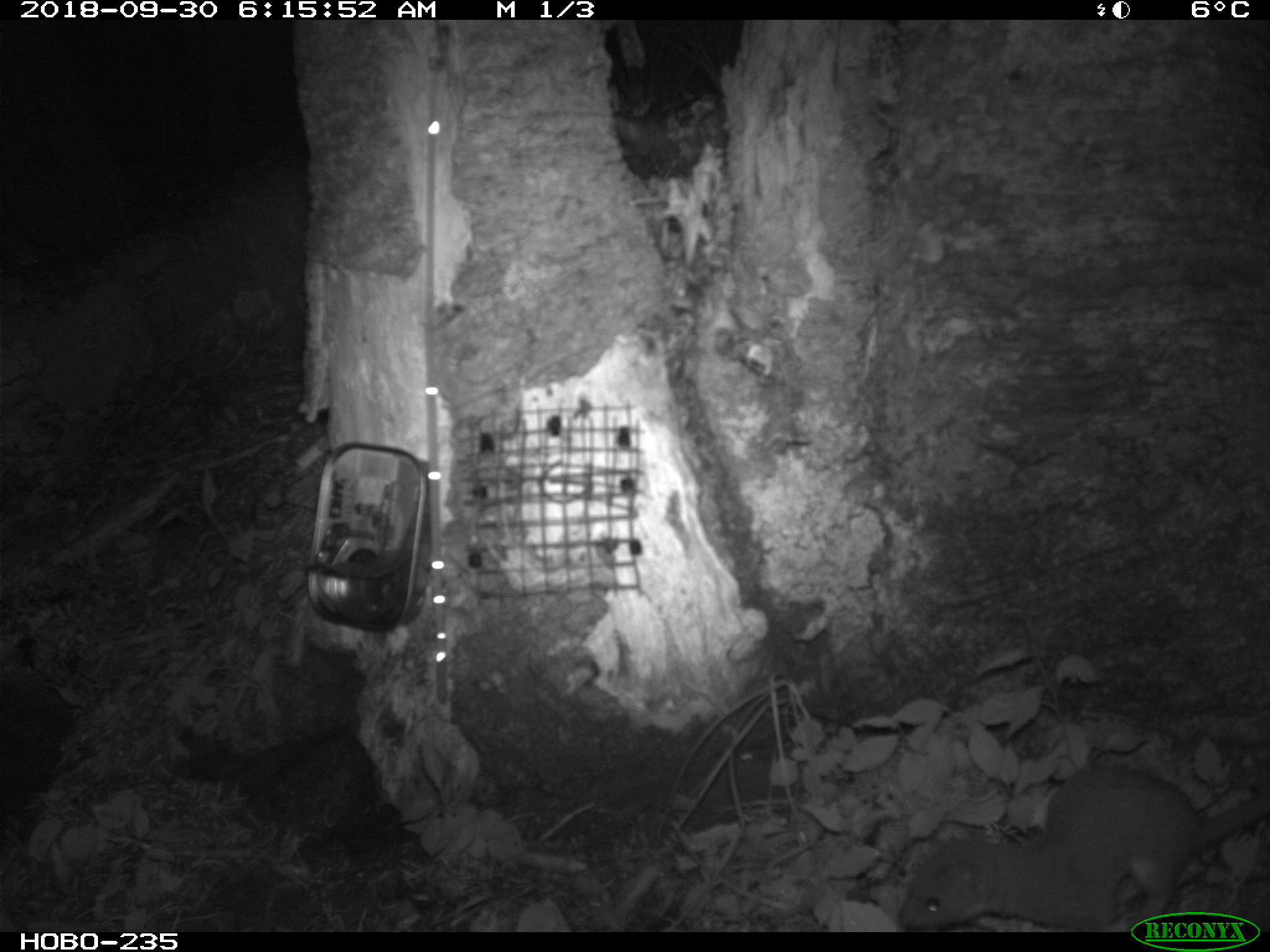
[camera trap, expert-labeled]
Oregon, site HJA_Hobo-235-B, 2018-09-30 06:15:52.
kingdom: Animalia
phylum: Chordata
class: Mammalia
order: Carnivora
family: Mustelidae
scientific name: Mustelidae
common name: weasel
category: weasel family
Weasel family (weasel) (Mustelidae).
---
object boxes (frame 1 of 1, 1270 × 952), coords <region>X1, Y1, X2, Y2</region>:
weasel family: <region>865, 741, 1265, 904</region>; <region>854, 733, 1130, 931</region>